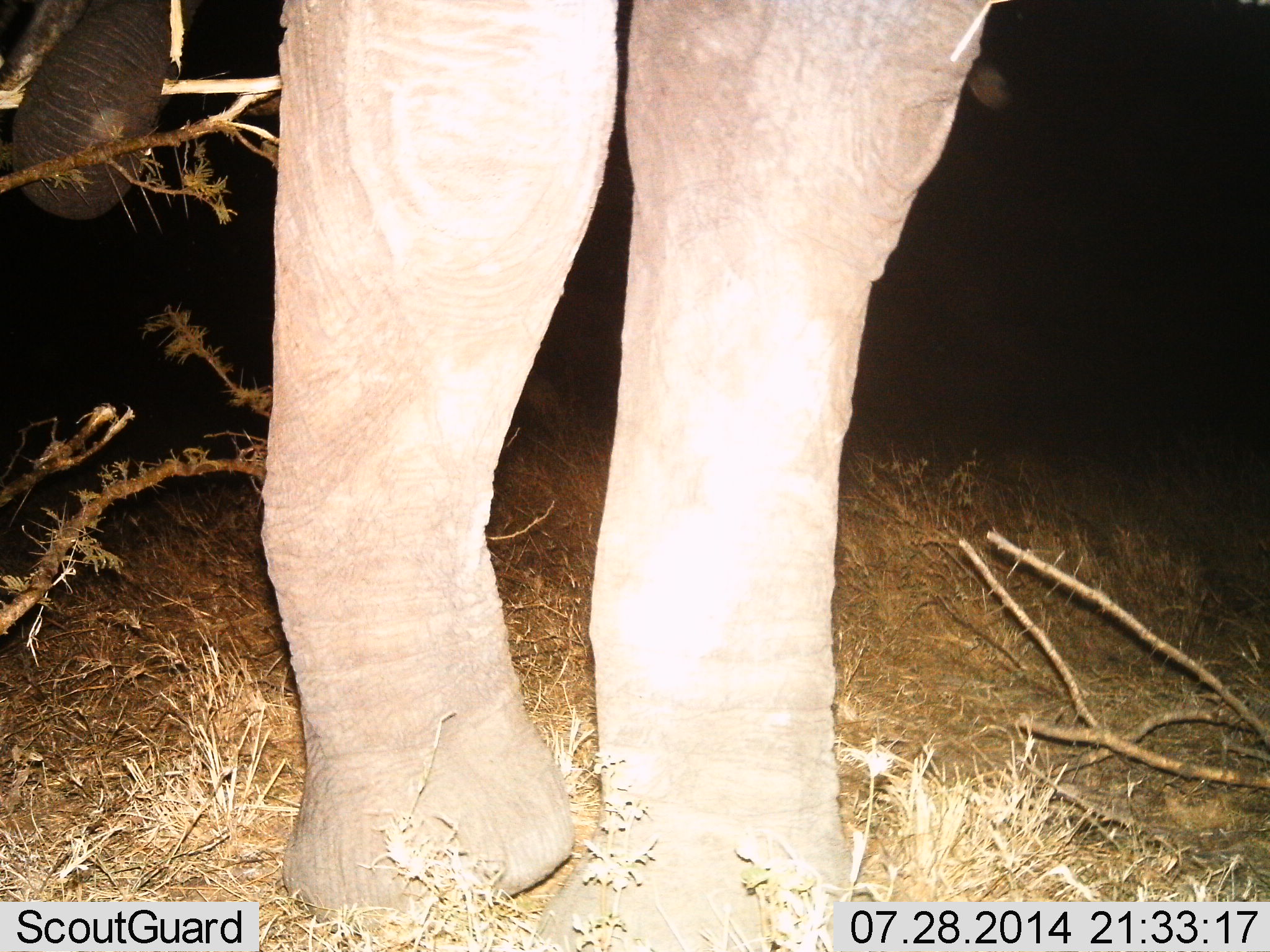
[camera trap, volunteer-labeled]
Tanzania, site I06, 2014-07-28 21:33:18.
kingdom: Animalia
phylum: Chordata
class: Mammalia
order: Proboscidea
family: Elephantidae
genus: Loxodonta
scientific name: Loxodonta africana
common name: african bush elephant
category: elephant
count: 1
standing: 100%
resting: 0%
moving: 0%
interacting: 0%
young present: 0%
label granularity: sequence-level